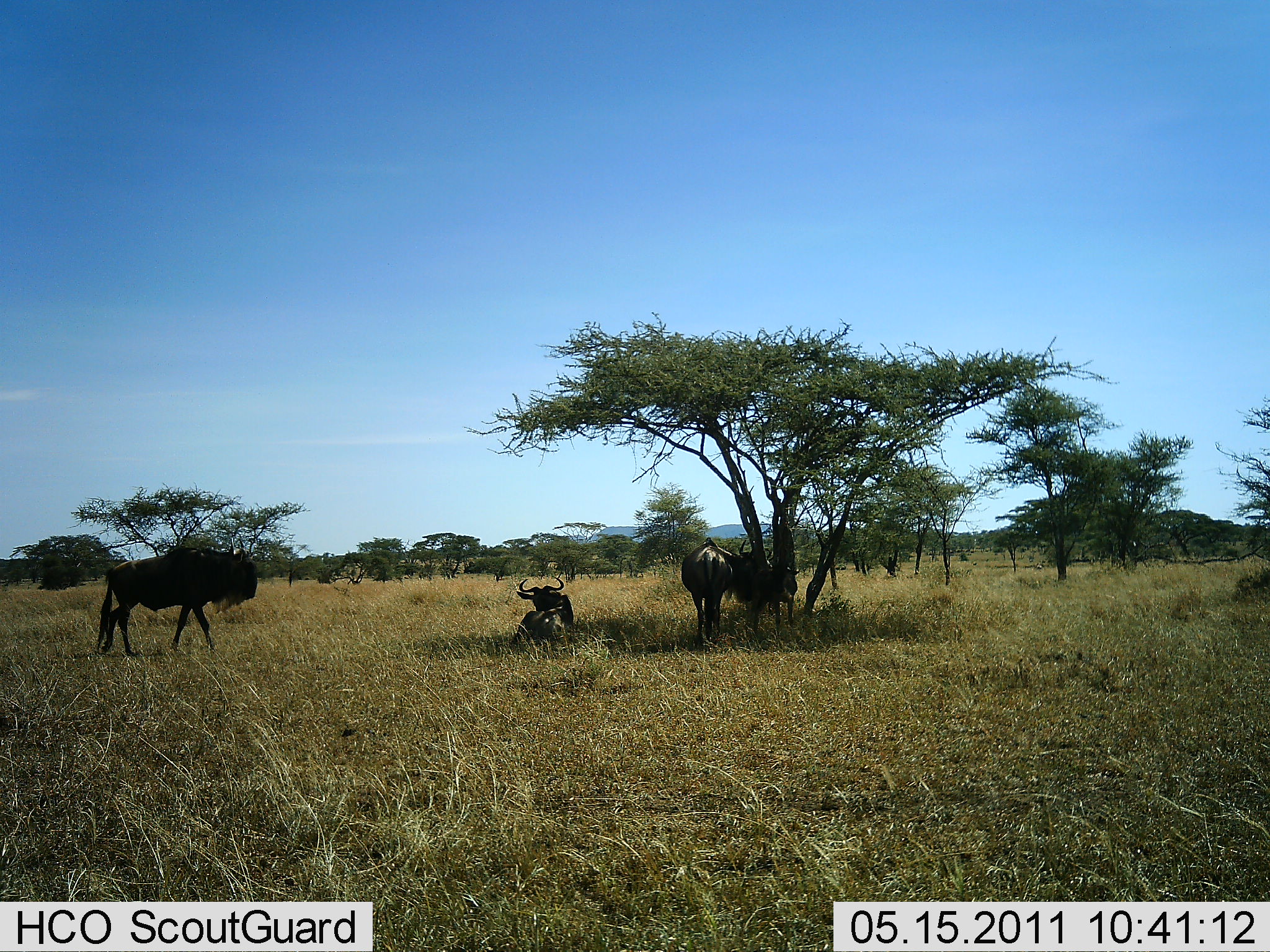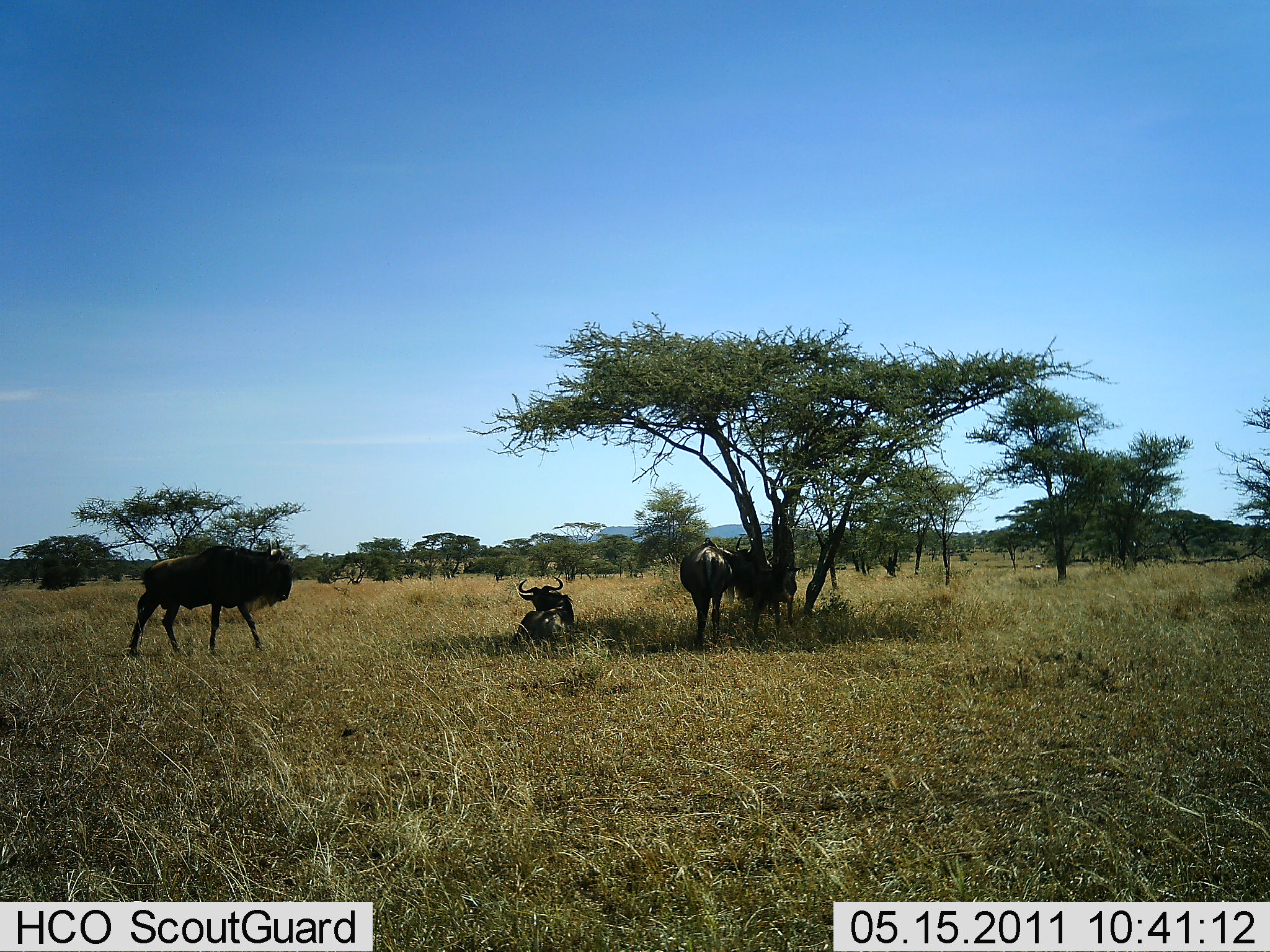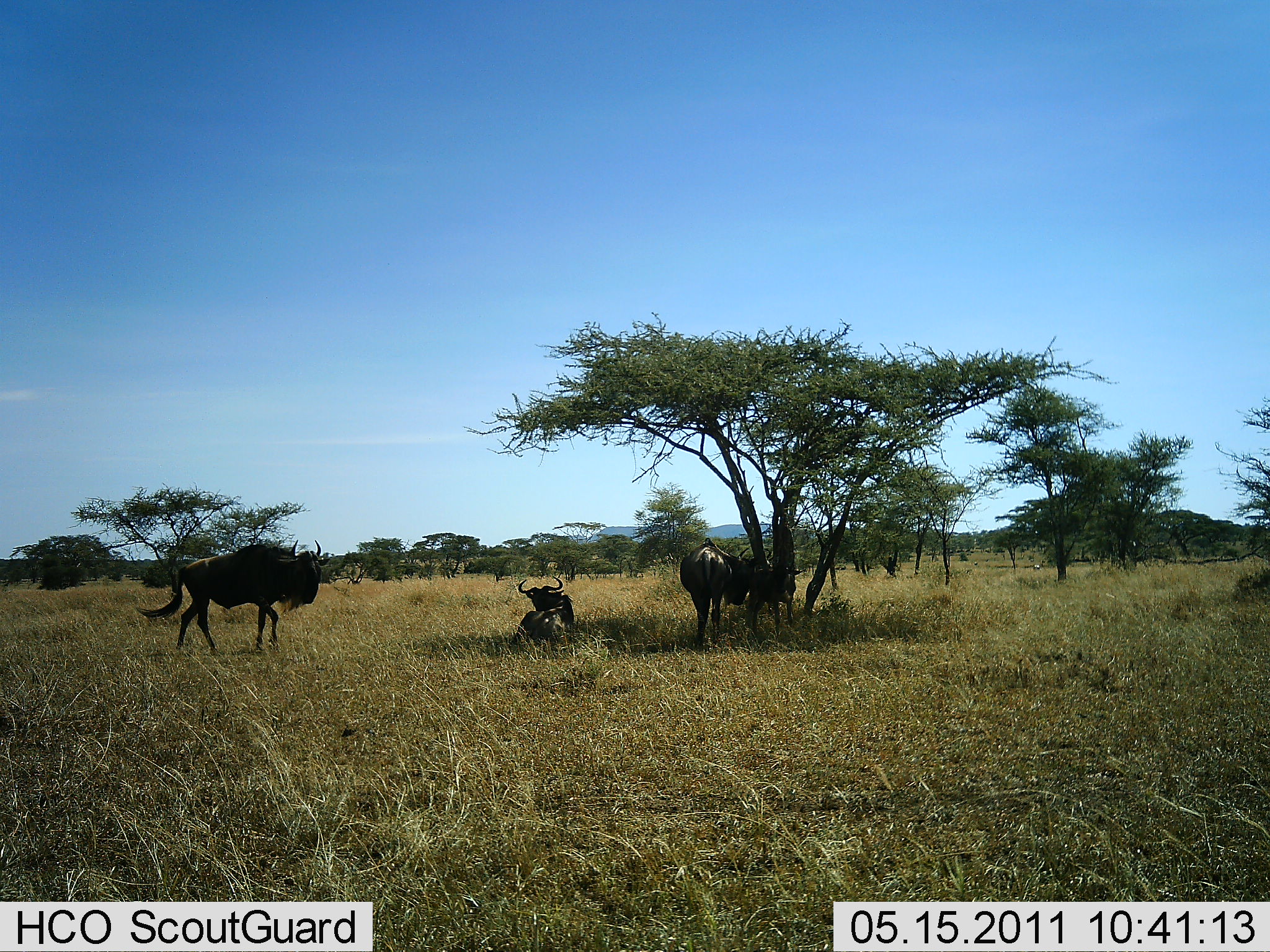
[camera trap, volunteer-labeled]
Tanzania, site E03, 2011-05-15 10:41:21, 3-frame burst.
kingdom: Animalia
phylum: Chordata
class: Mammalia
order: Artiodactyla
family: Bovidae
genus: Connochaetes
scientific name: Connochaetes taurinus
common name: blue wildebeest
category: wildebeest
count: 4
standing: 83%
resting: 100%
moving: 50%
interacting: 17%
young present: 8%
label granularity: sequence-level